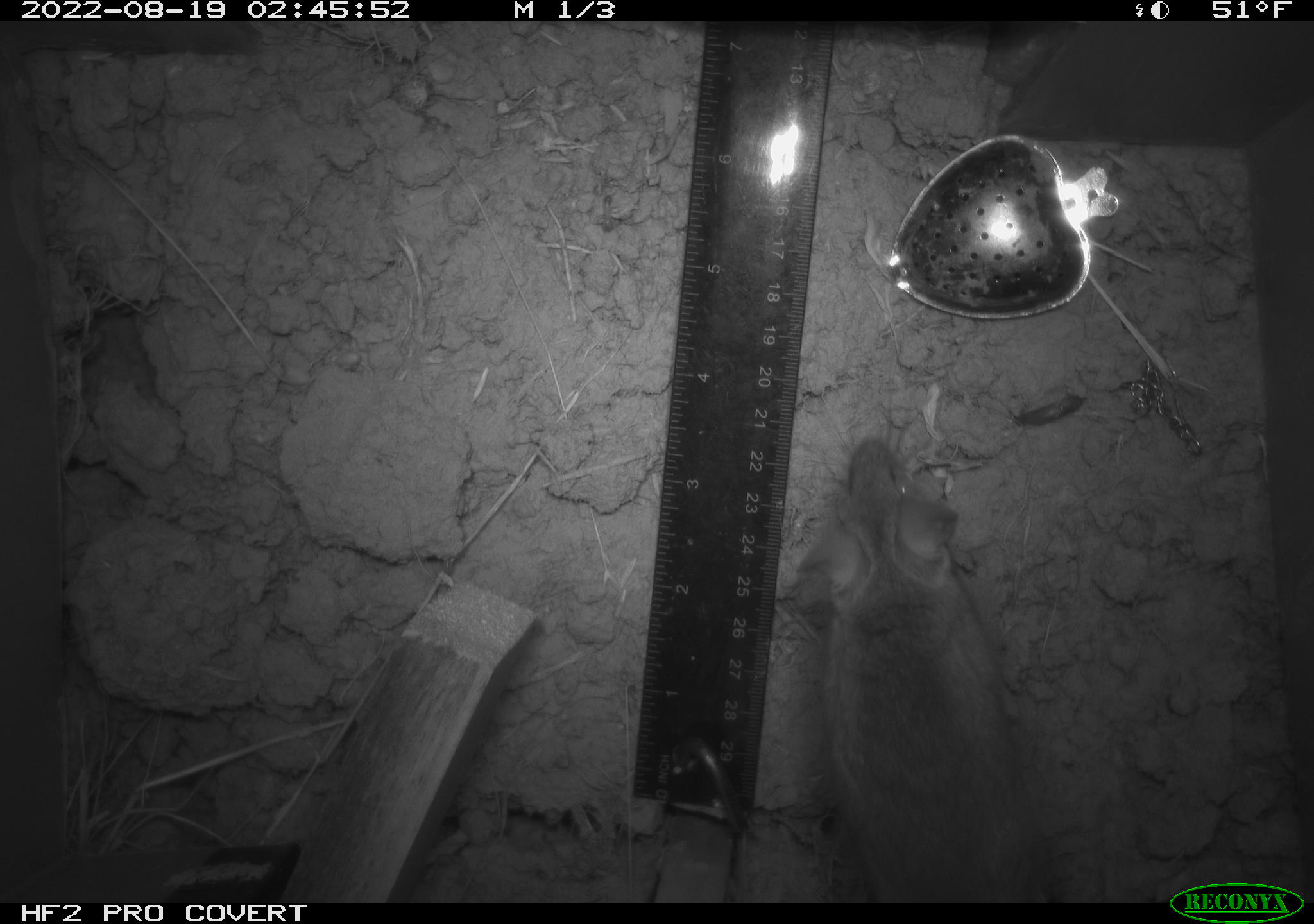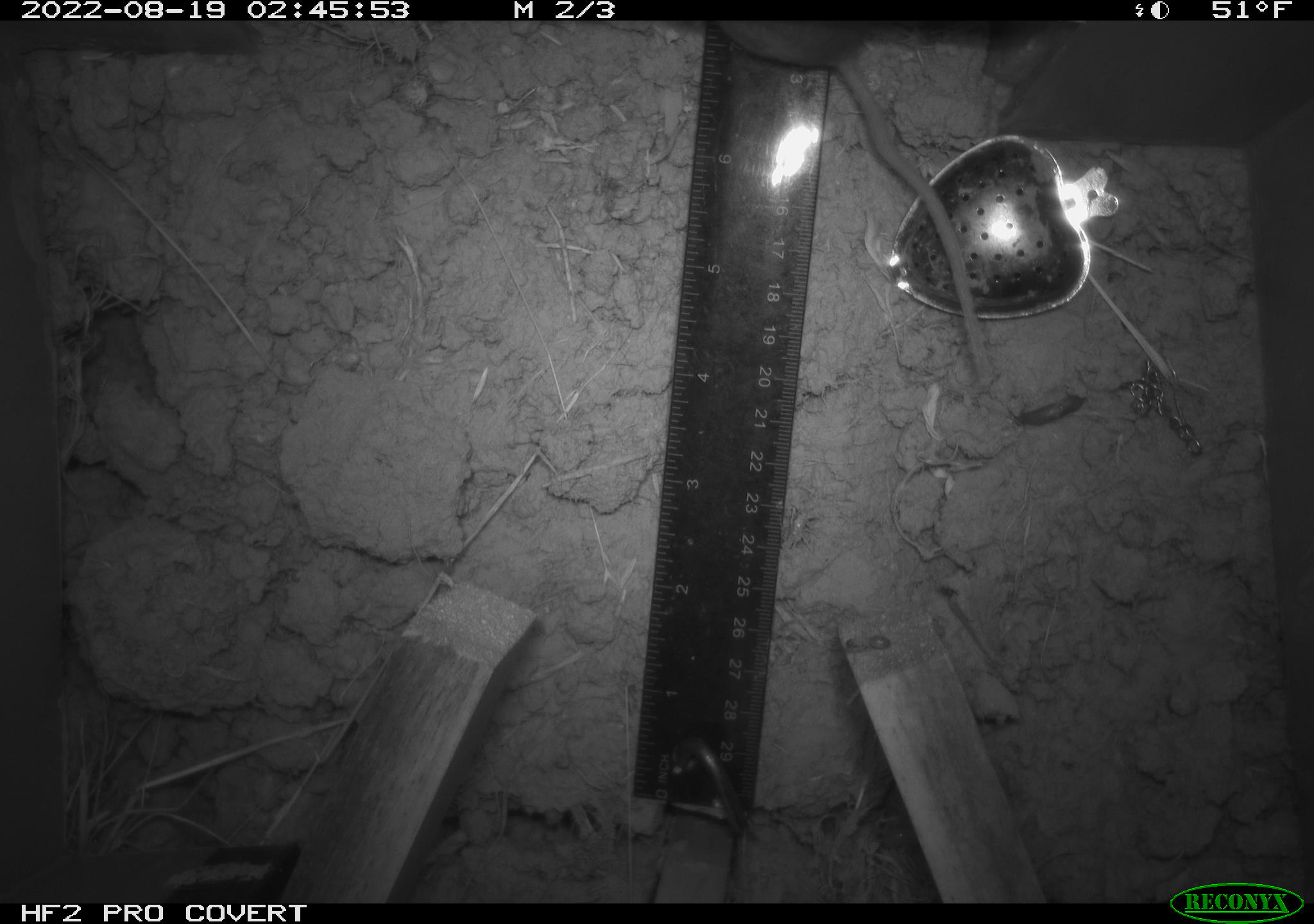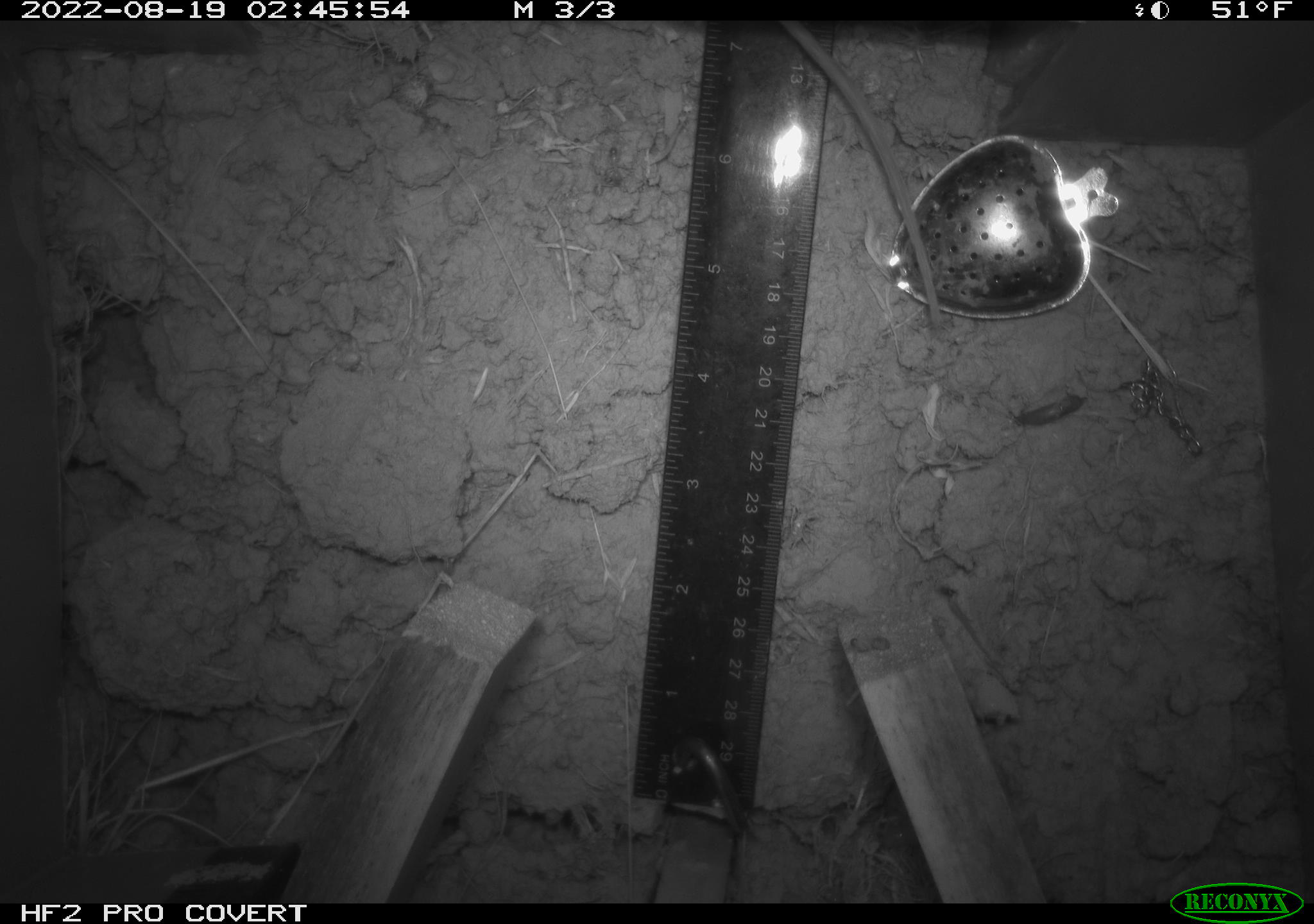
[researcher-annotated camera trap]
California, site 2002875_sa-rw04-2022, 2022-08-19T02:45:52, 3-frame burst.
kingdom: Animalia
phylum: Chordata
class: Mammalia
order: Rodentia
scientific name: Rodentia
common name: mouse species